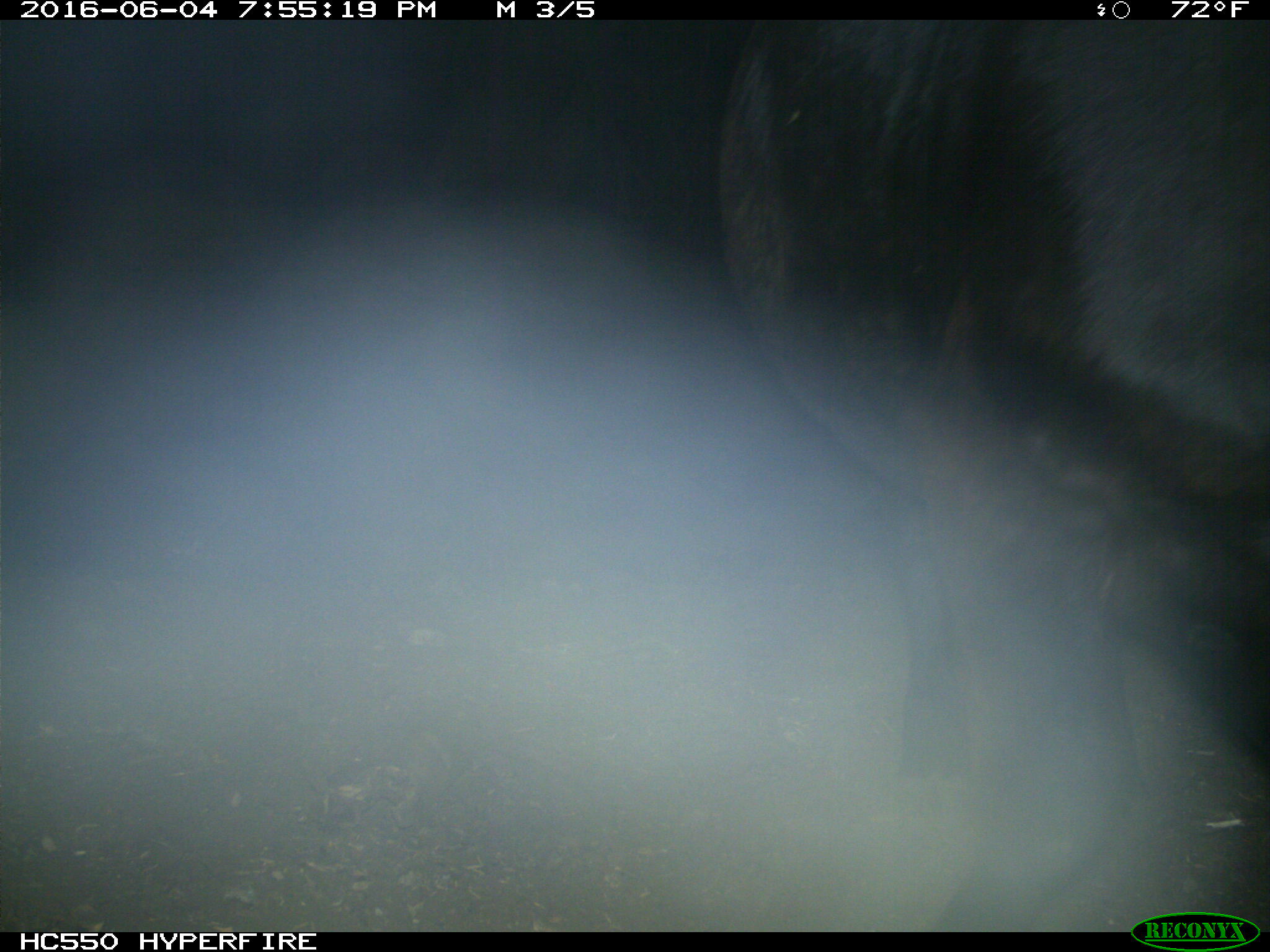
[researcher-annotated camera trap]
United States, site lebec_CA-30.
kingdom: Animalia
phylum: Chordata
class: Mammalia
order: Artiodactyla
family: Bovidae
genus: Bos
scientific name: Bos taurus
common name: domestic cow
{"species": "Bos taurus (domestic cow)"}